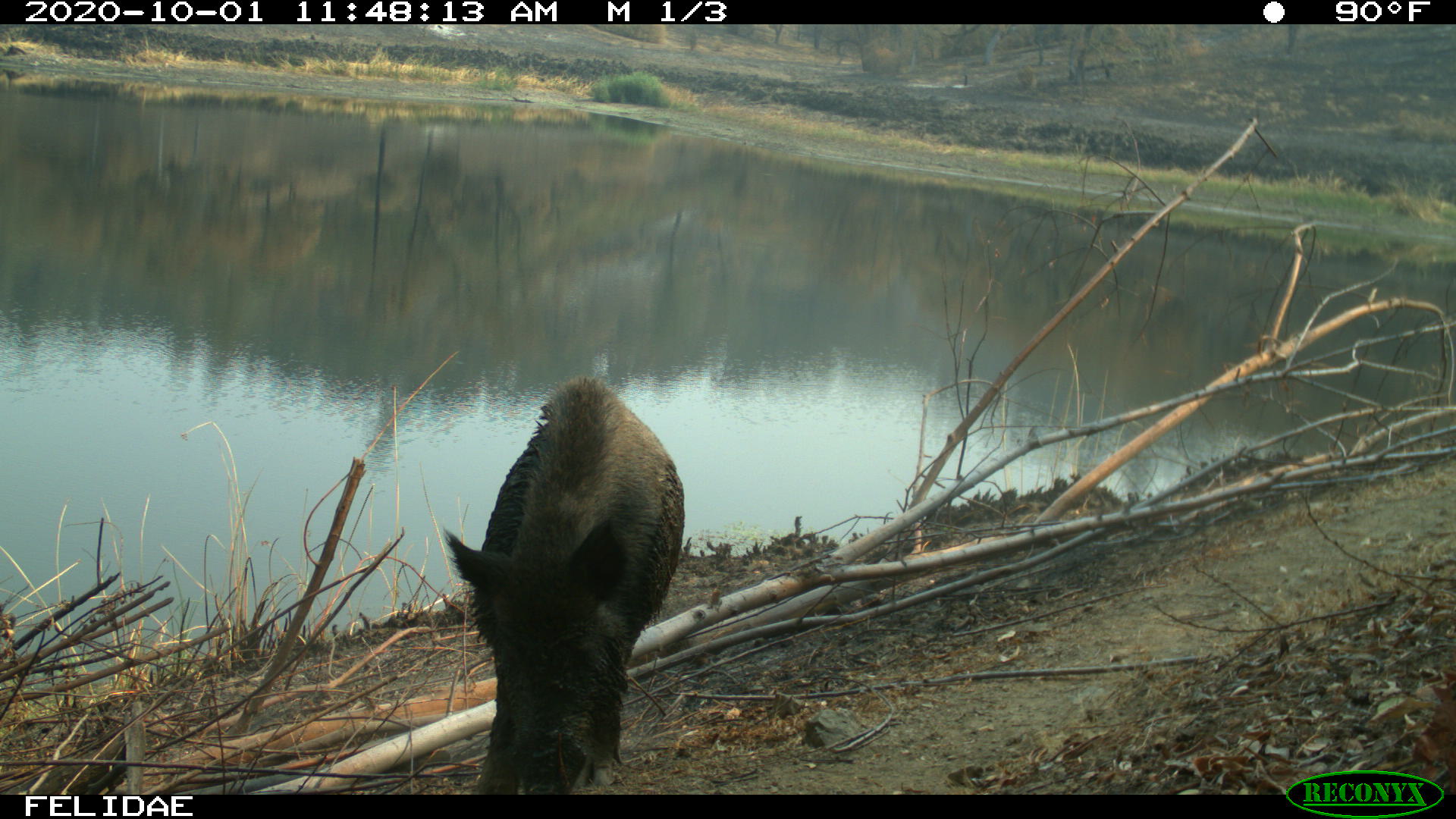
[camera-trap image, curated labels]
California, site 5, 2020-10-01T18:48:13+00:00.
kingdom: Animalia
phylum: Chordata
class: Mammalia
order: Artiodactyla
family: Suidae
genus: Sus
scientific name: Sus scrofa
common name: wild boar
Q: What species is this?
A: Wild boar (Sus scrofa).